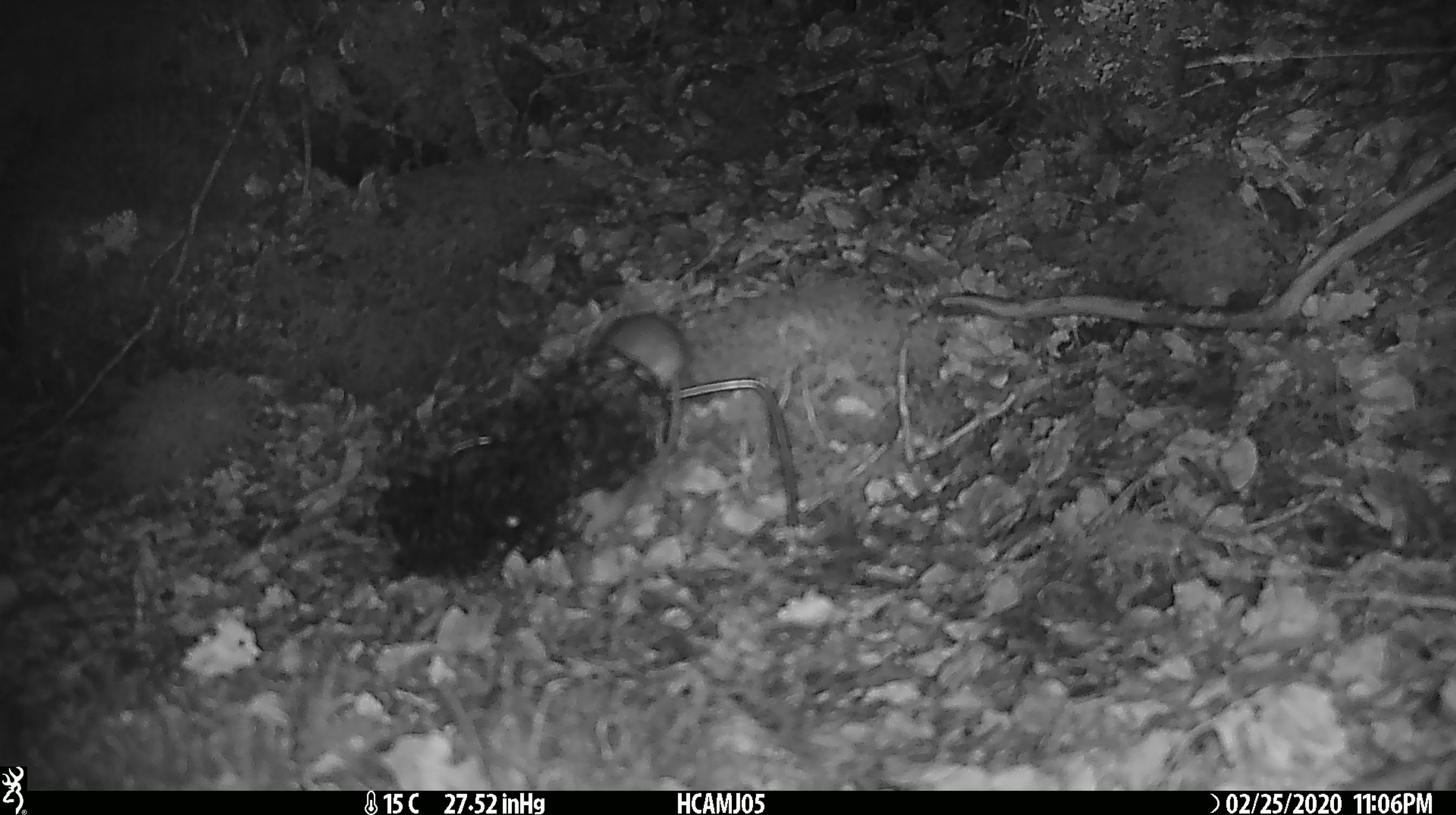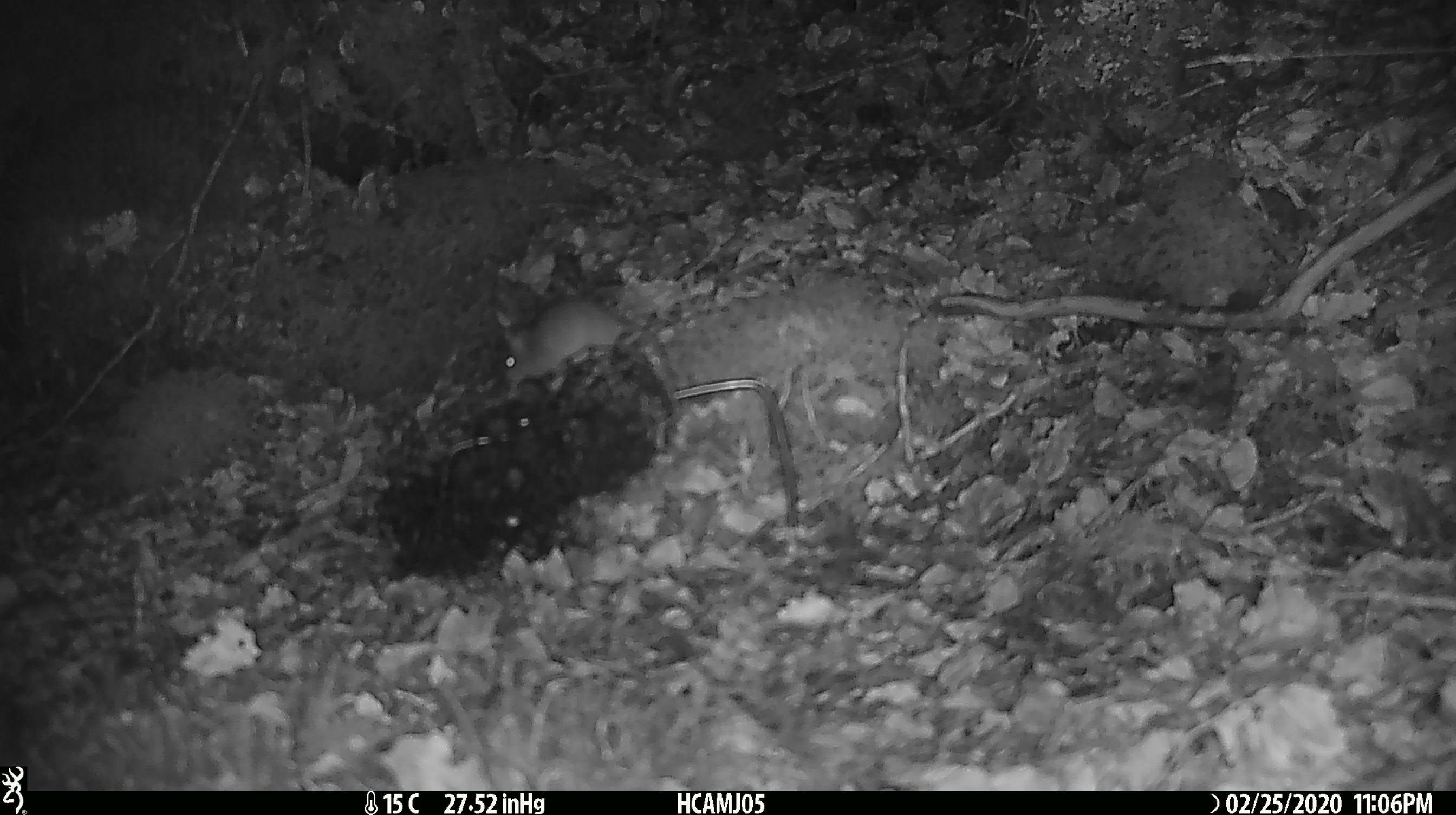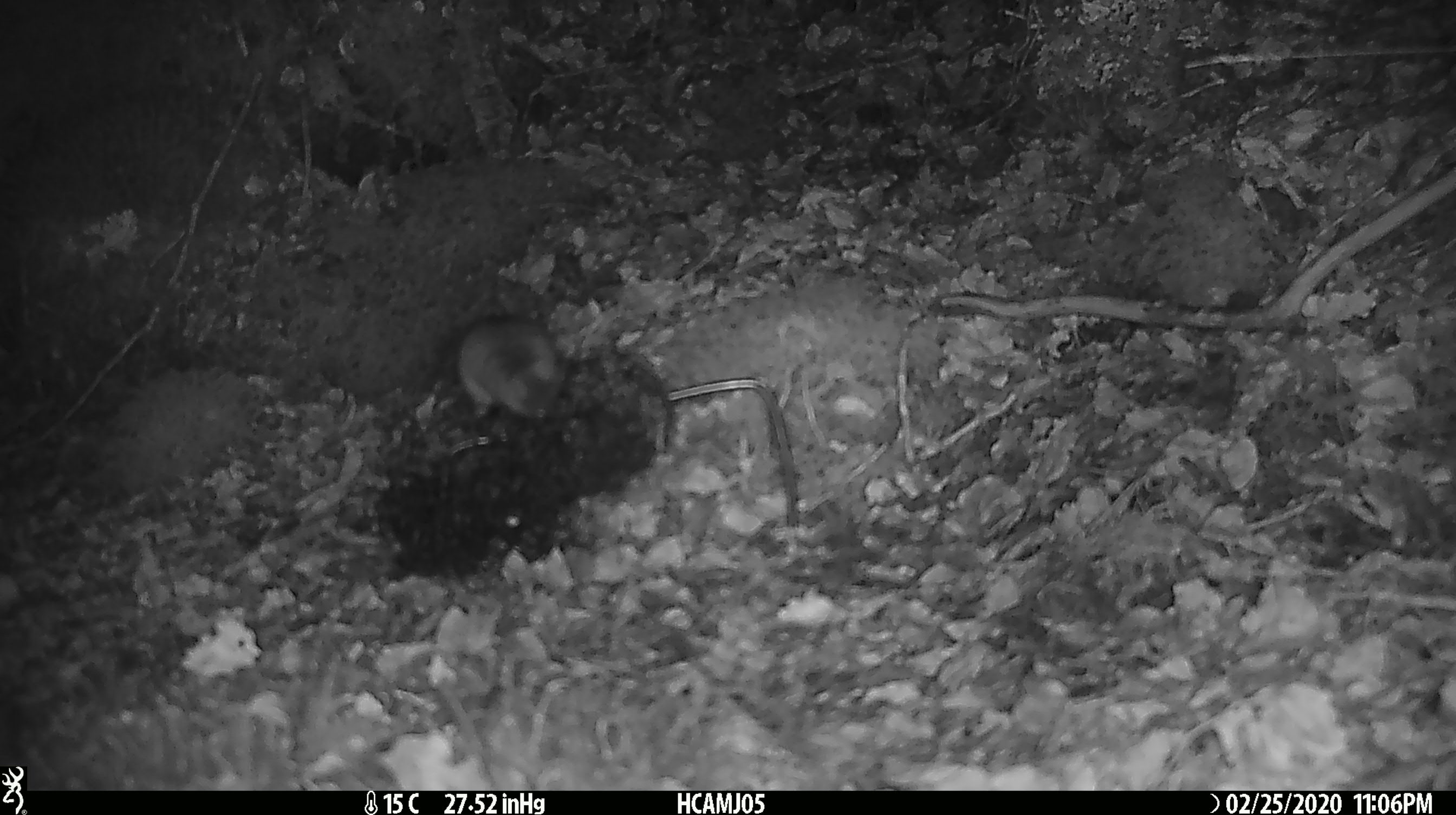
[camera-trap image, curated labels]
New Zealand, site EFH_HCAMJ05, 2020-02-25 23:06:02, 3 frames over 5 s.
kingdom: Animalia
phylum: Chordata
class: Mammalia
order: Rodentia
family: Muridae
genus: Mus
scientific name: Mus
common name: mouse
Mouse (Mus).